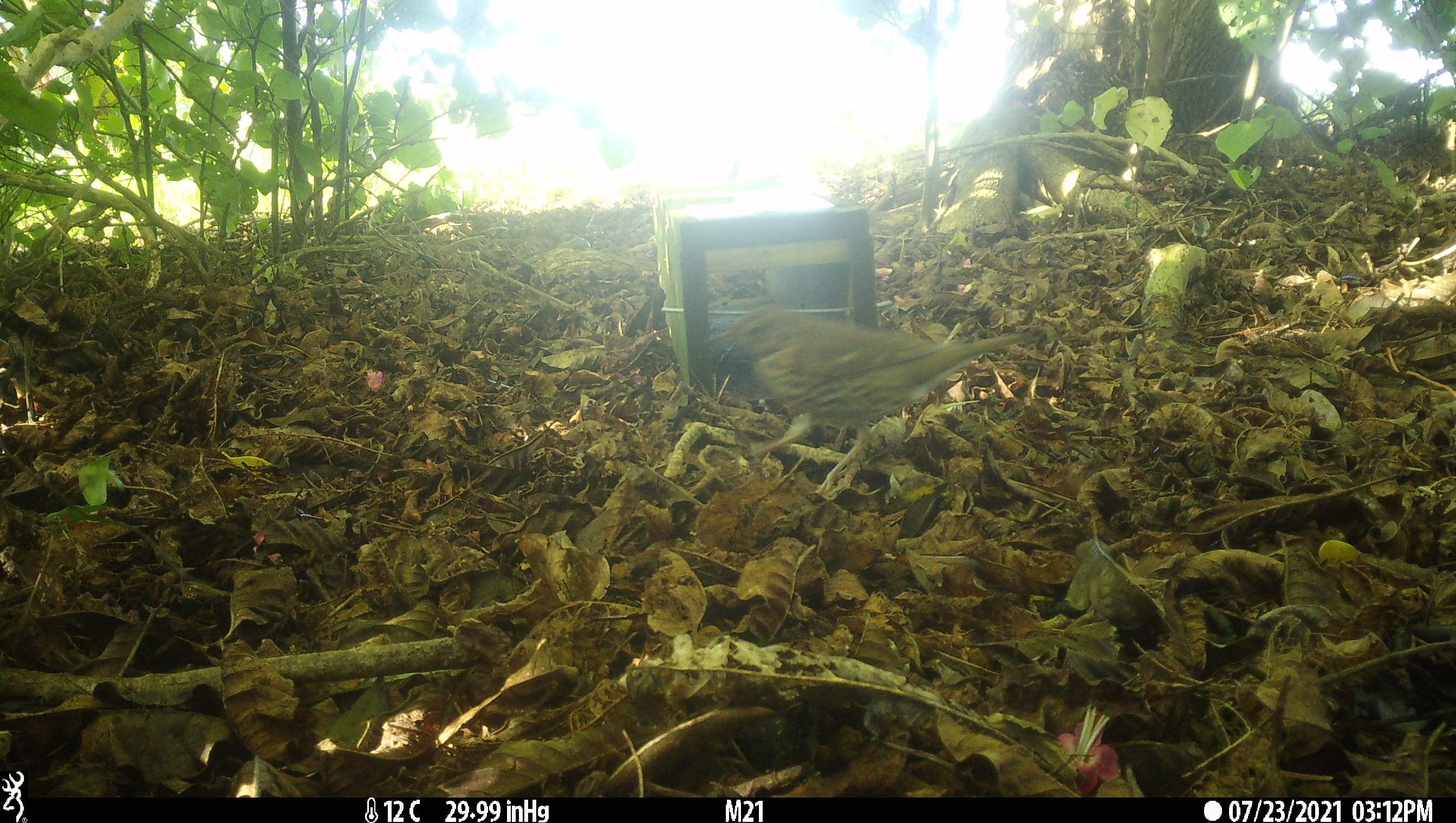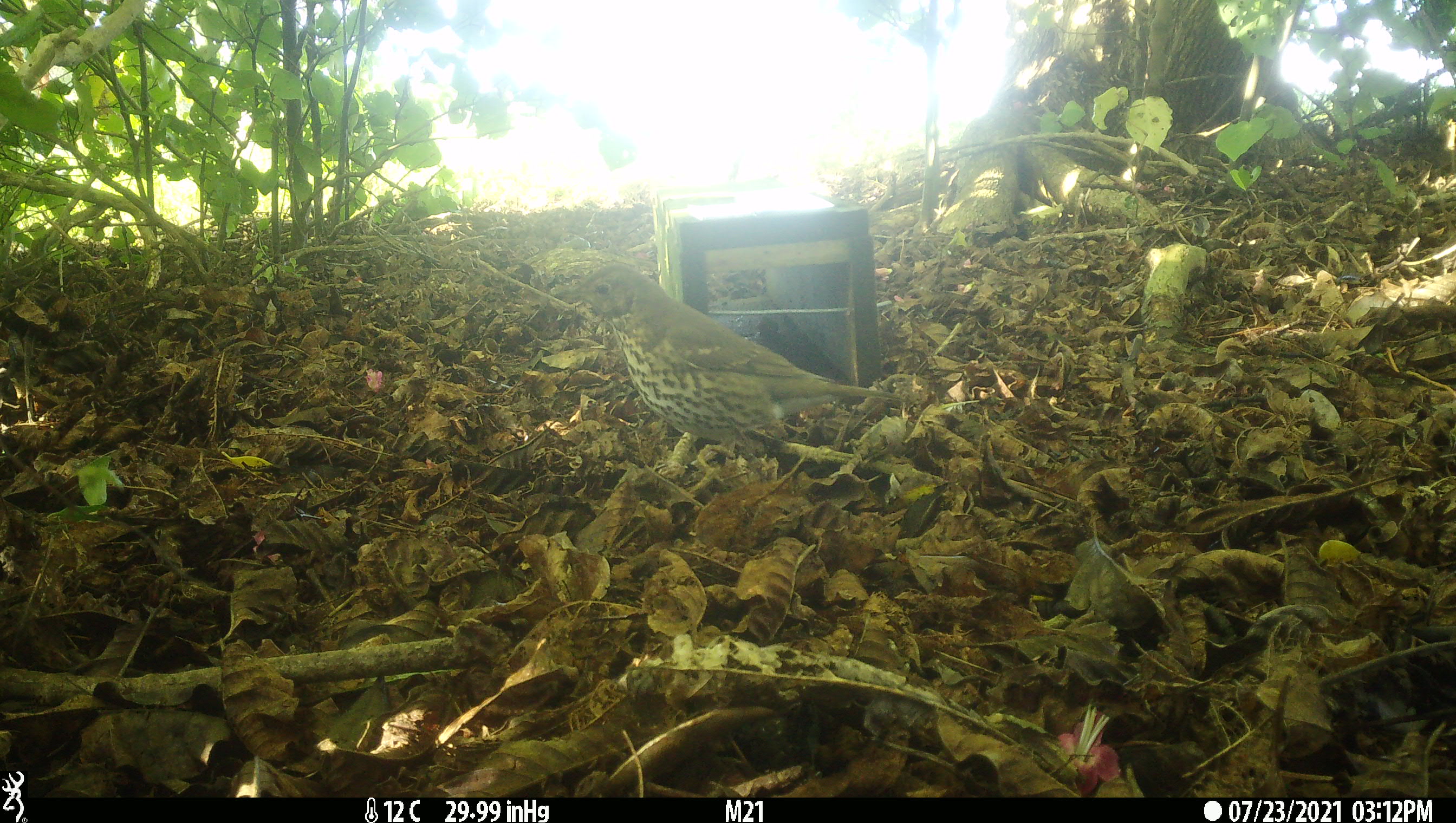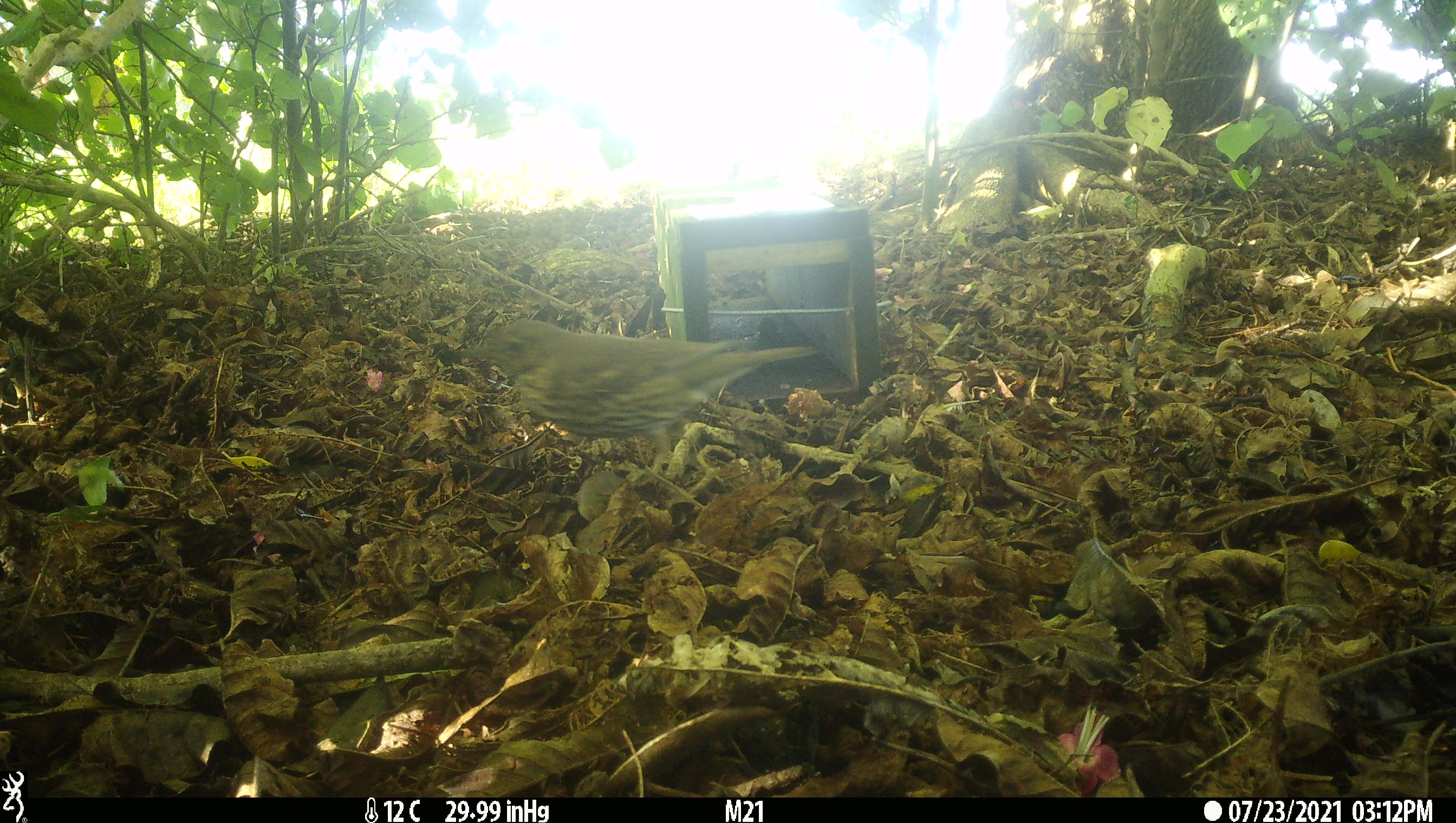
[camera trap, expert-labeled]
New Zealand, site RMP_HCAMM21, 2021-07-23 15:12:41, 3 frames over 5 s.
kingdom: Animalia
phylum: Chordata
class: Aves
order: Passeriformes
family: Turdidae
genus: Turdus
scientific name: Turdus philomelos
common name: song thrush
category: thrush